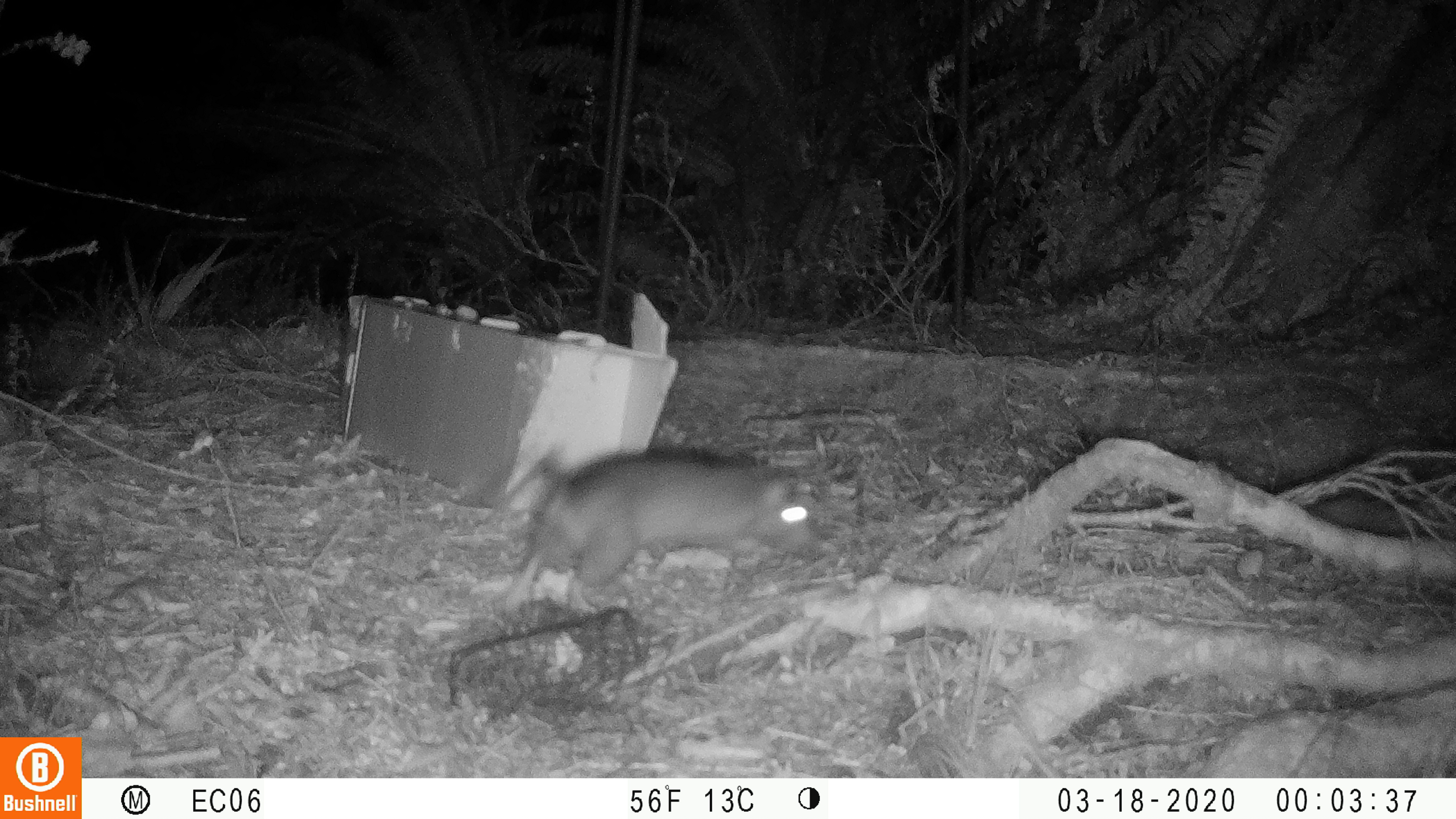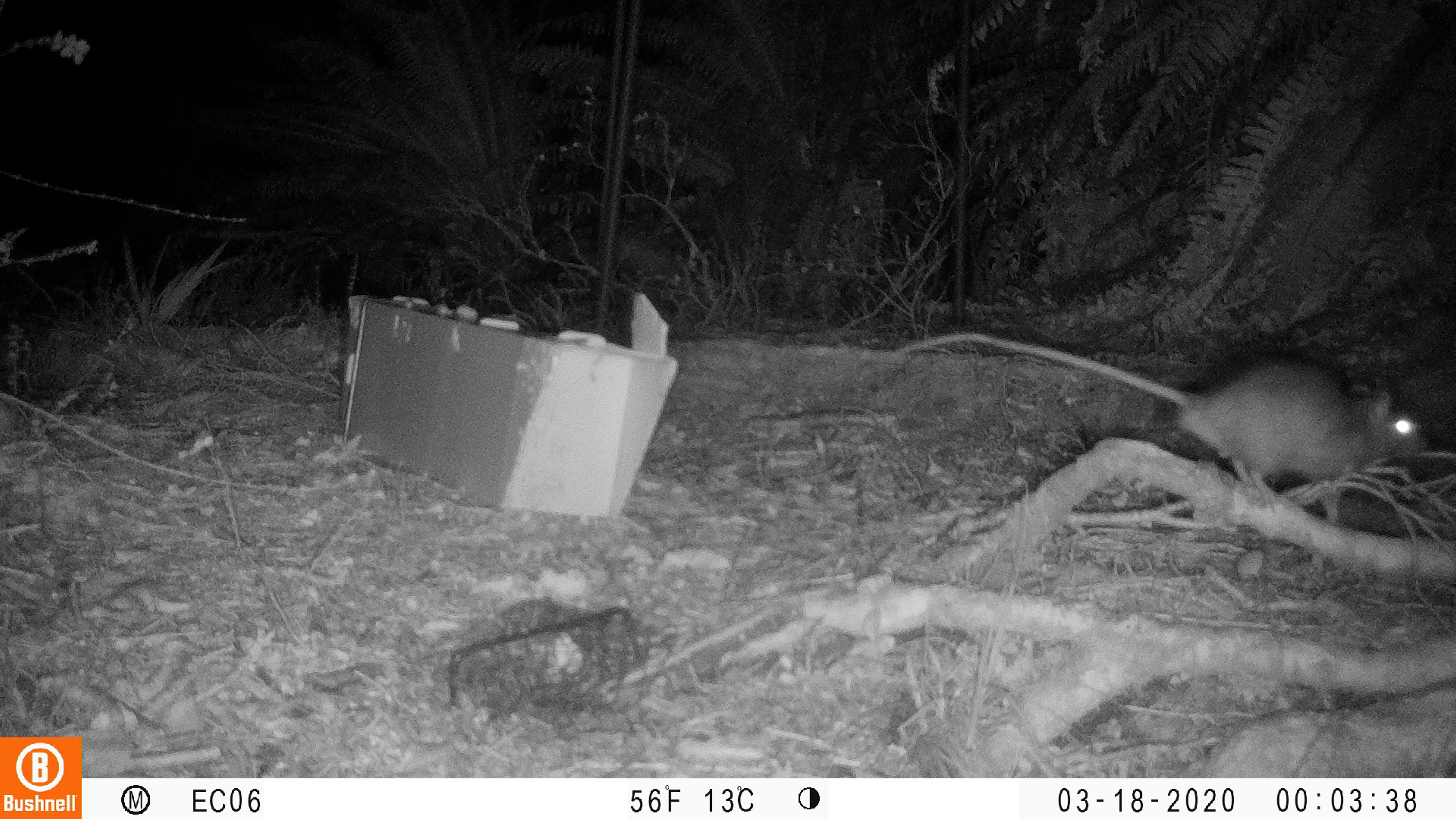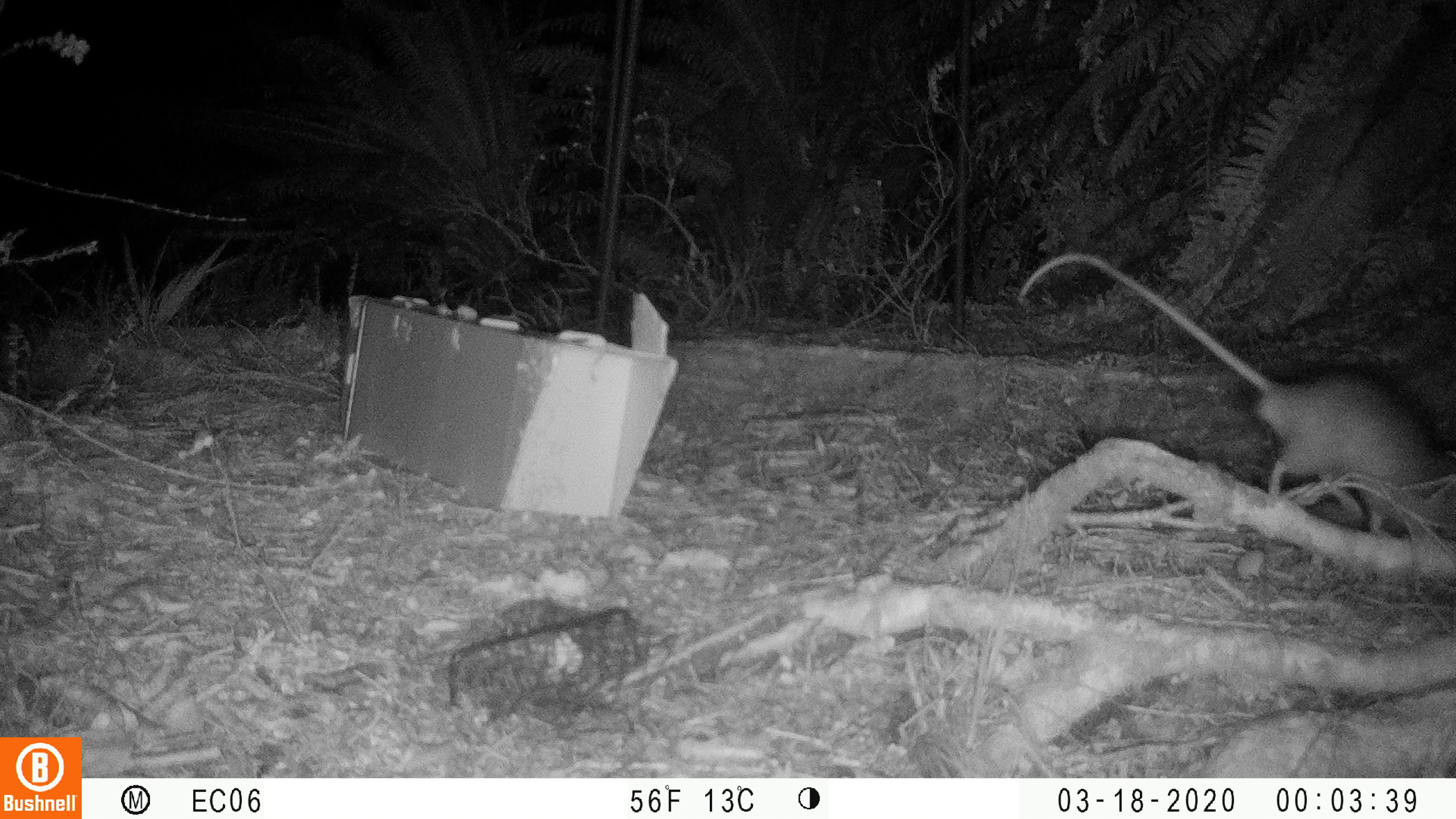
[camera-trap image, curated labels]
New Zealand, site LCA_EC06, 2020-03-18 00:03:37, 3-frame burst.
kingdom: Animalia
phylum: Chordata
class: Mammalia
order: Rodentia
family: Muridae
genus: Rattus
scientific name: Rattus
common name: rat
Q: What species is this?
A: Rat (Rattus).